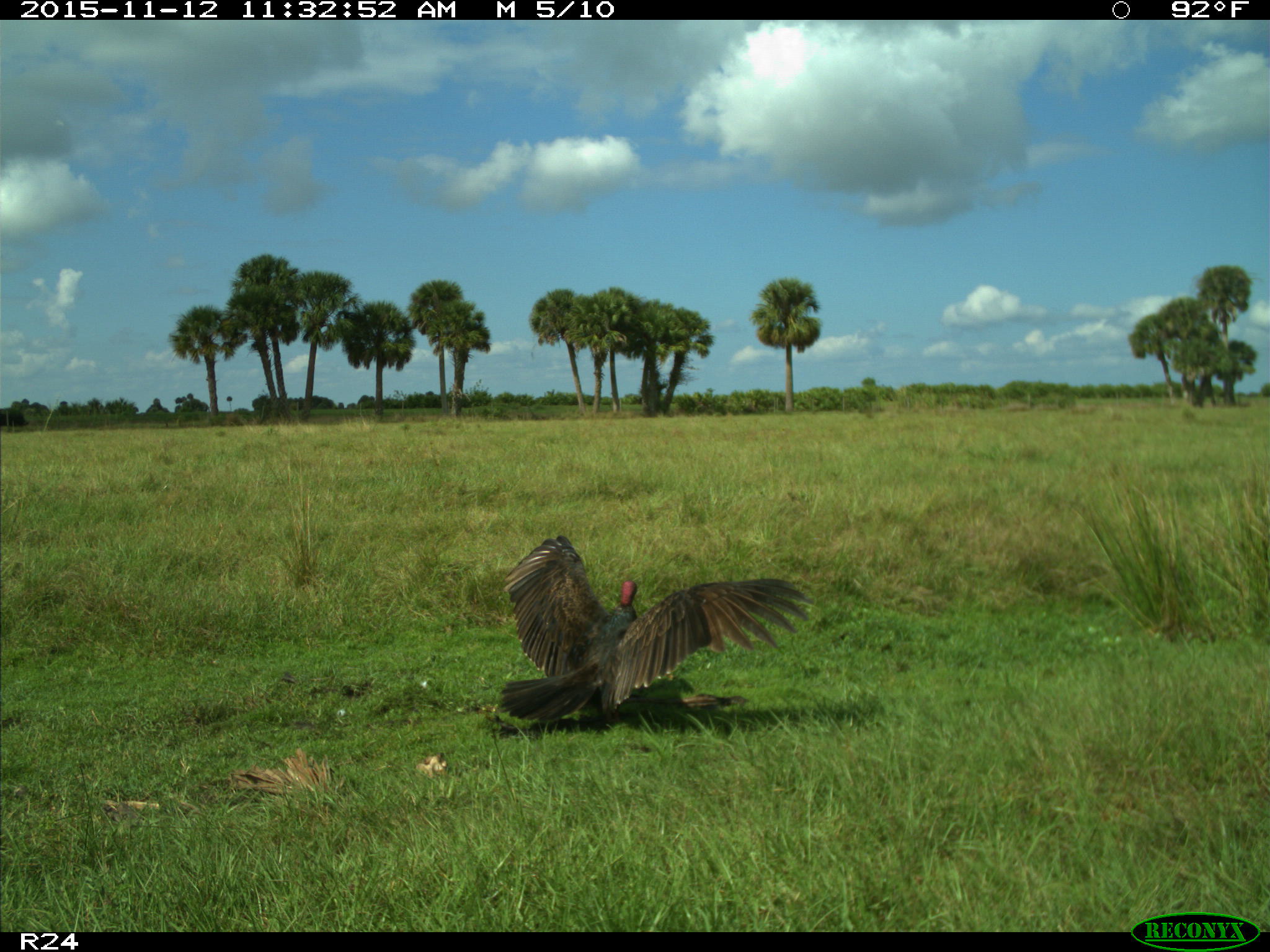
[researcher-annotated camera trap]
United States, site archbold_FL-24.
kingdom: Animalia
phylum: Chordata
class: Aves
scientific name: Aves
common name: birds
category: unidentified bird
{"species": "unidentified bird (birds) (Aves)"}